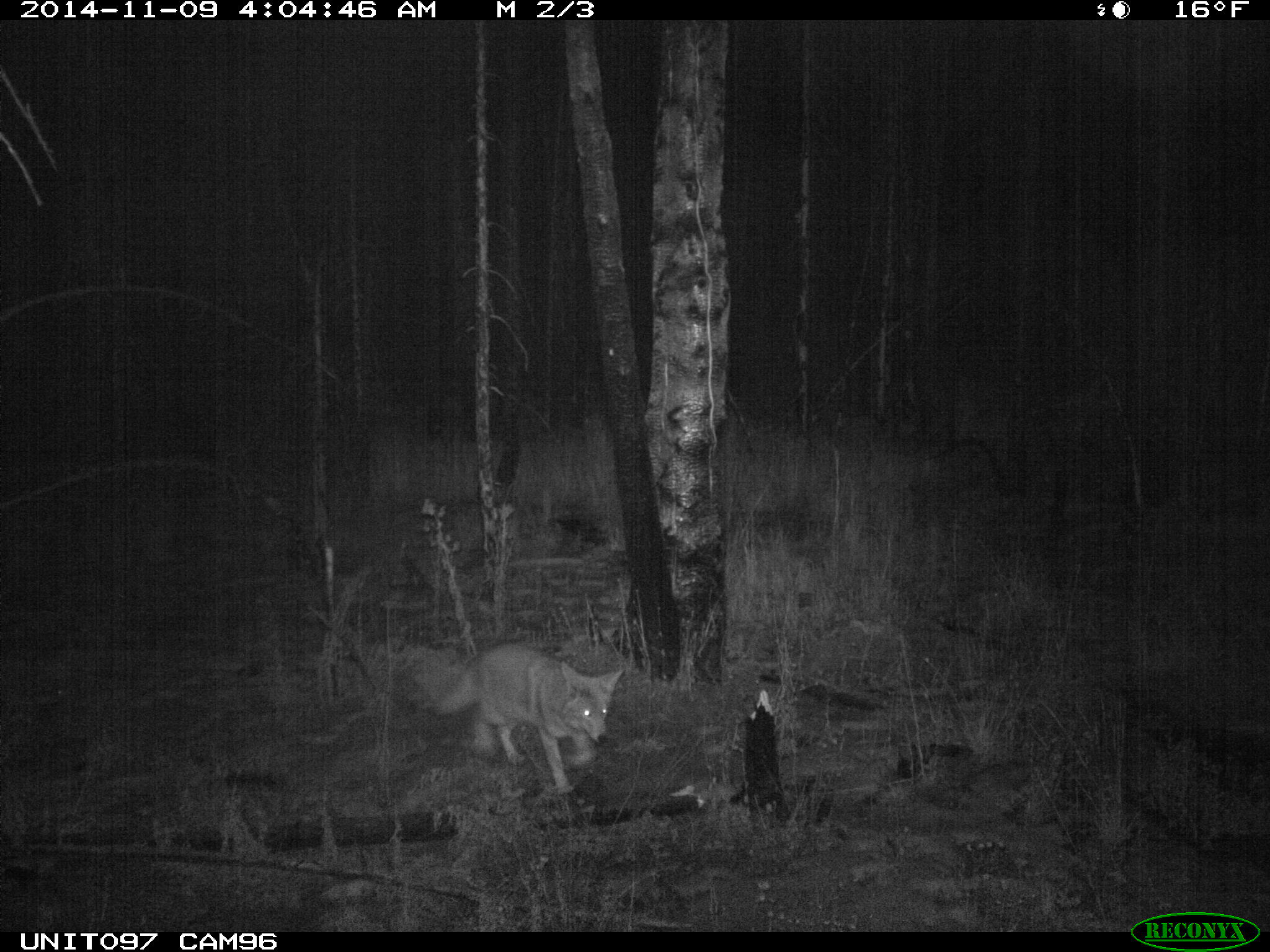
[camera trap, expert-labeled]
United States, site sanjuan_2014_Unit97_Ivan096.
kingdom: Animalia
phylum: Chordata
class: Mammalia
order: Carnivora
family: Canidae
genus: Canis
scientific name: Canis latrans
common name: coyote